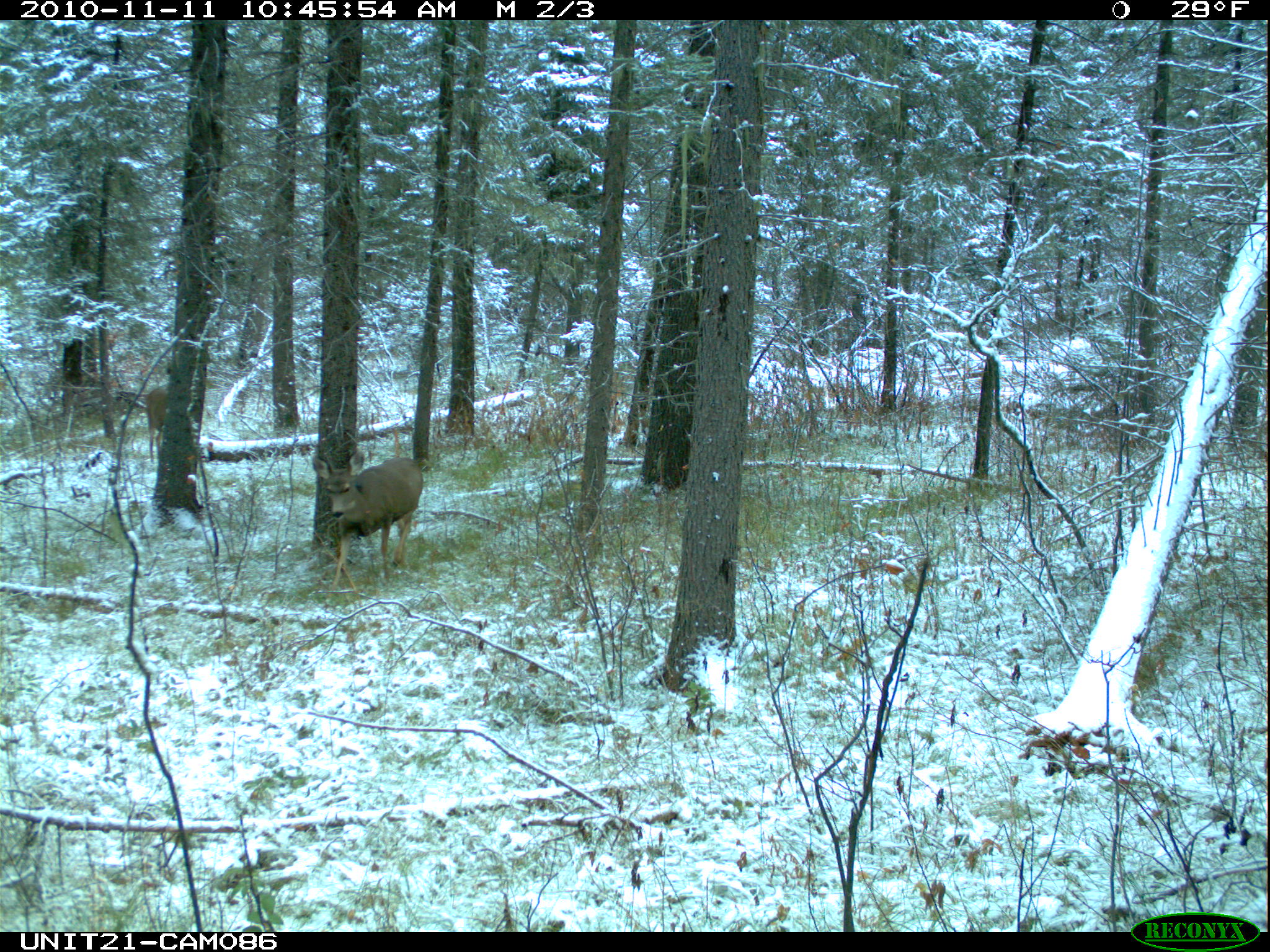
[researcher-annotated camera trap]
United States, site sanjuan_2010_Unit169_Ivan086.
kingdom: Animalia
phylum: Chordata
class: Mammalia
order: Artiodactyla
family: Cervidae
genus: Odocoileus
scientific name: Odocoileus hemionus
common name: mule deer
Odocoileus hemionus (mule deer).